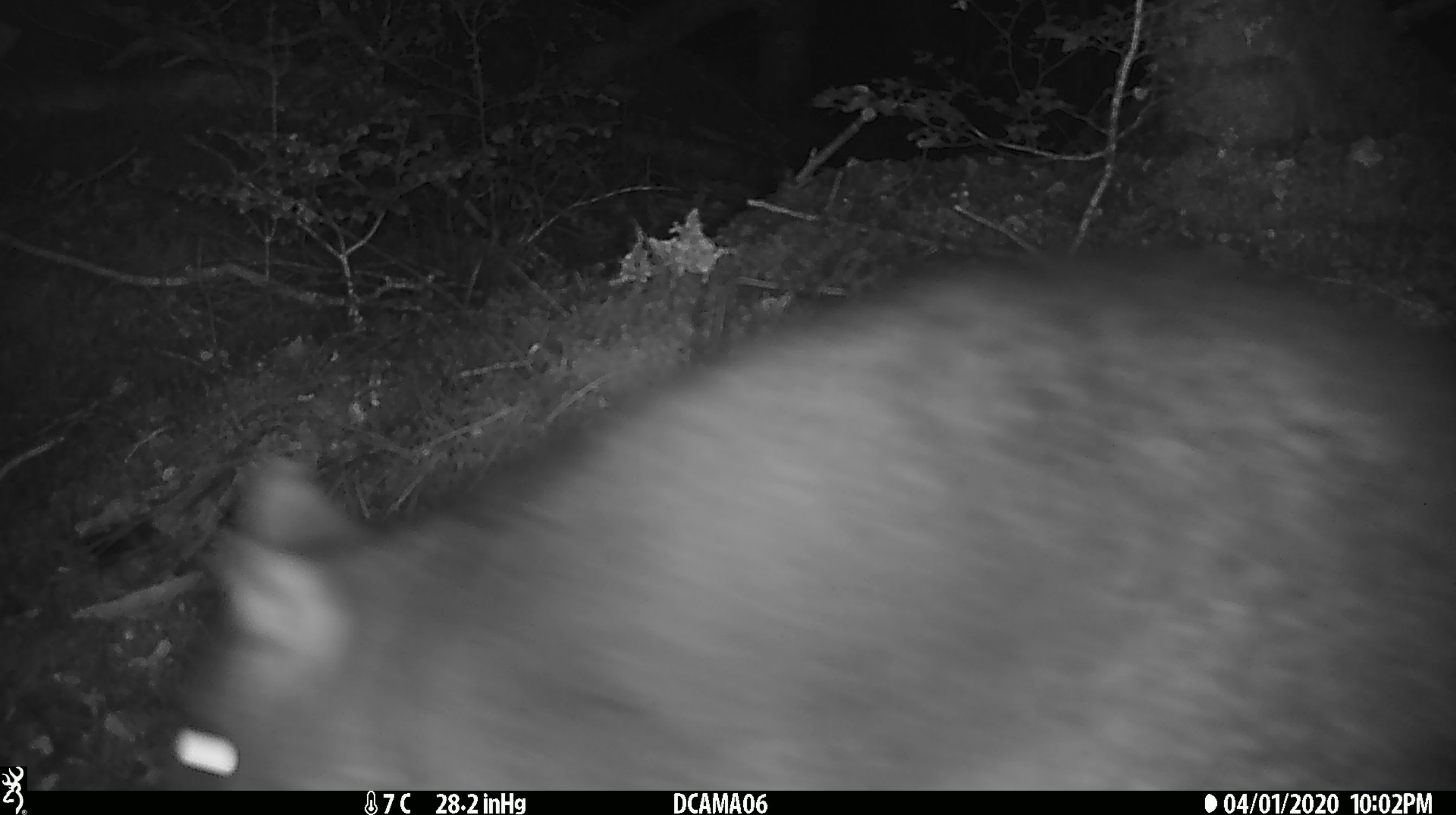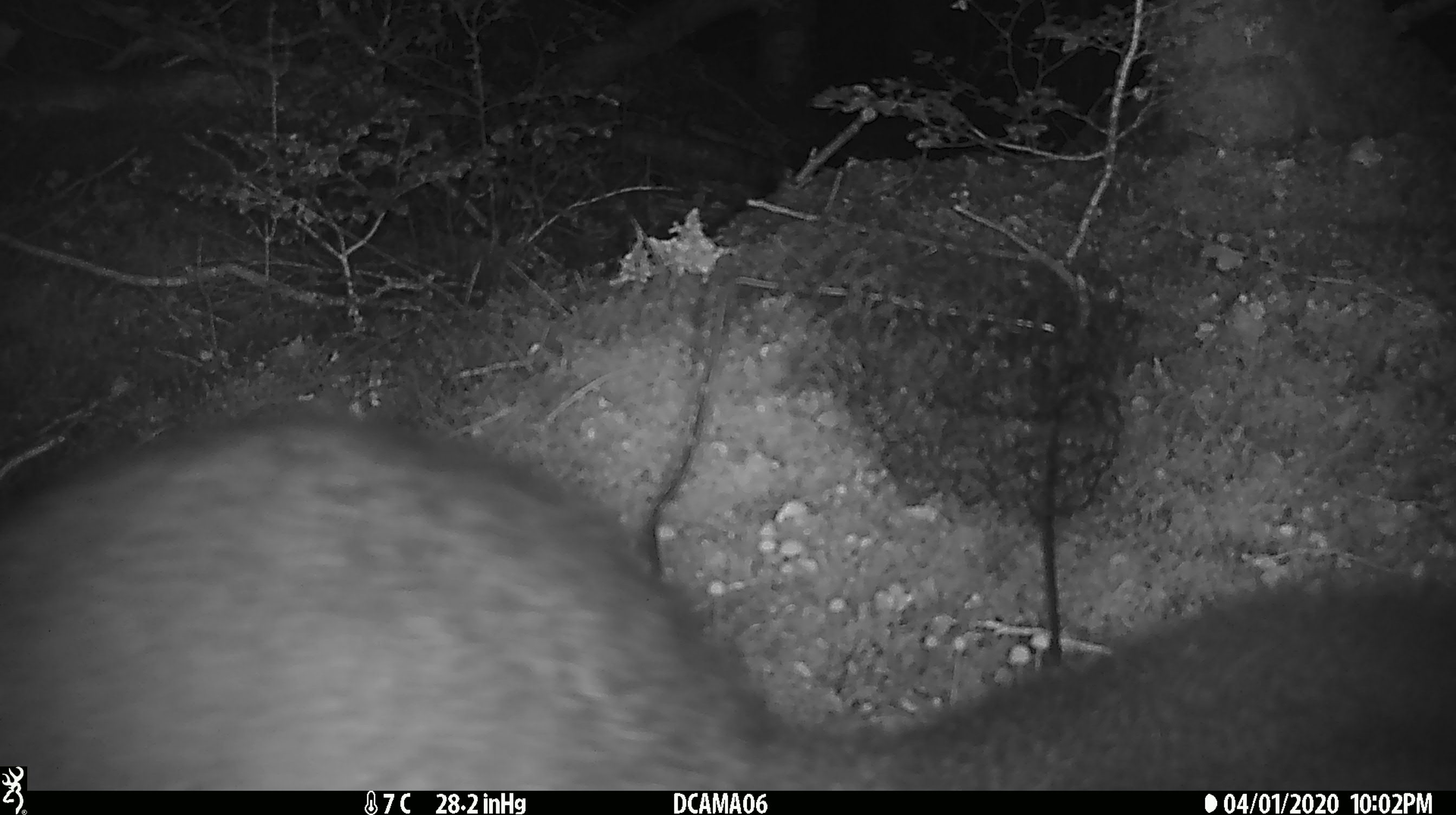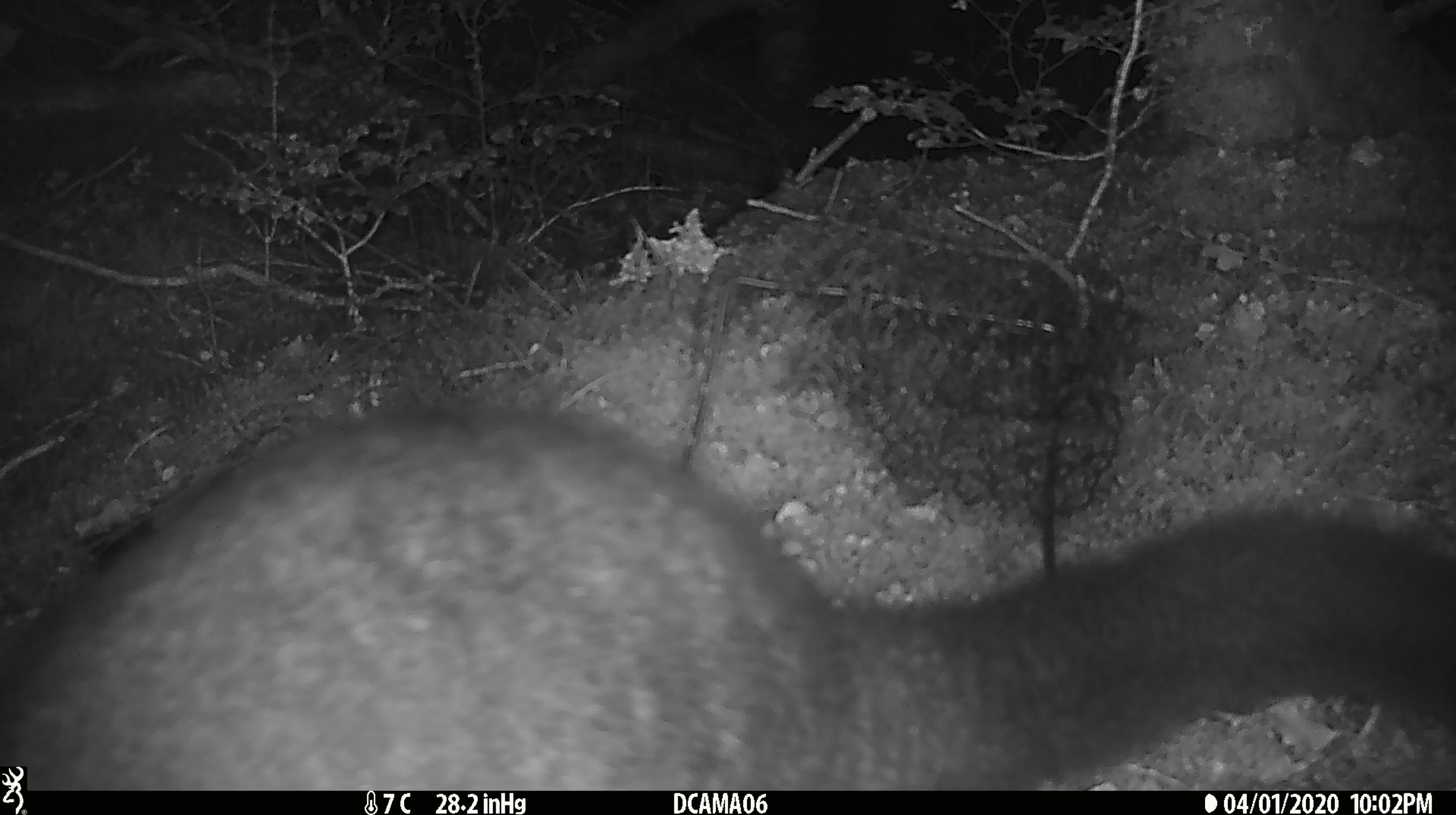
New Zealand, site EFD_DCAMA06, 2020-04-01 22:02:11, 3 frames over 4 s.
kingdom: Animalia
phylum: Chordata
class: Mammalia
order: Diprotodontia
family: Phalangeridae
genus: Trichosurus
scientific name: Trichosurus vulpecula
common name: common brushtail possum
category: possum